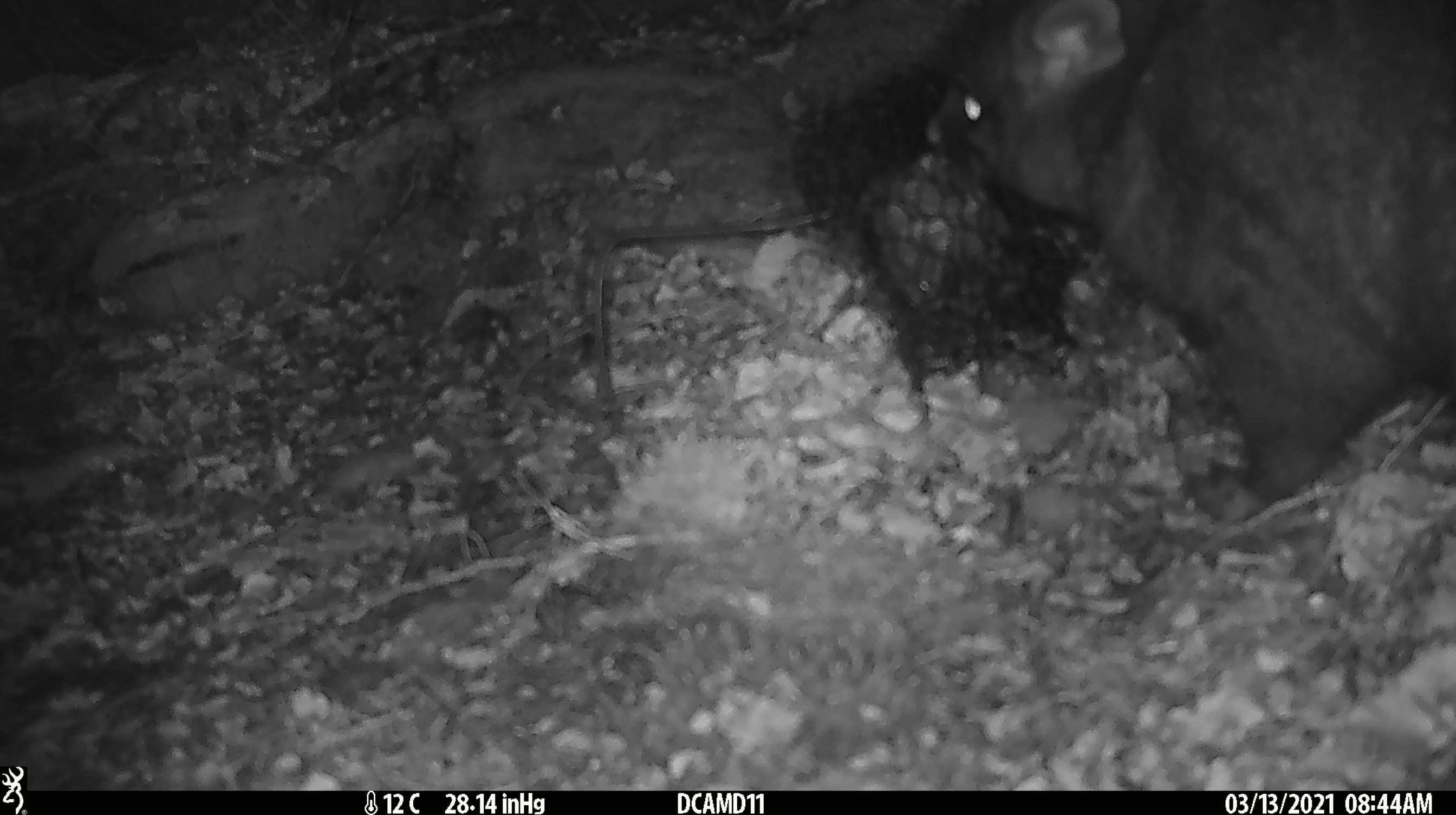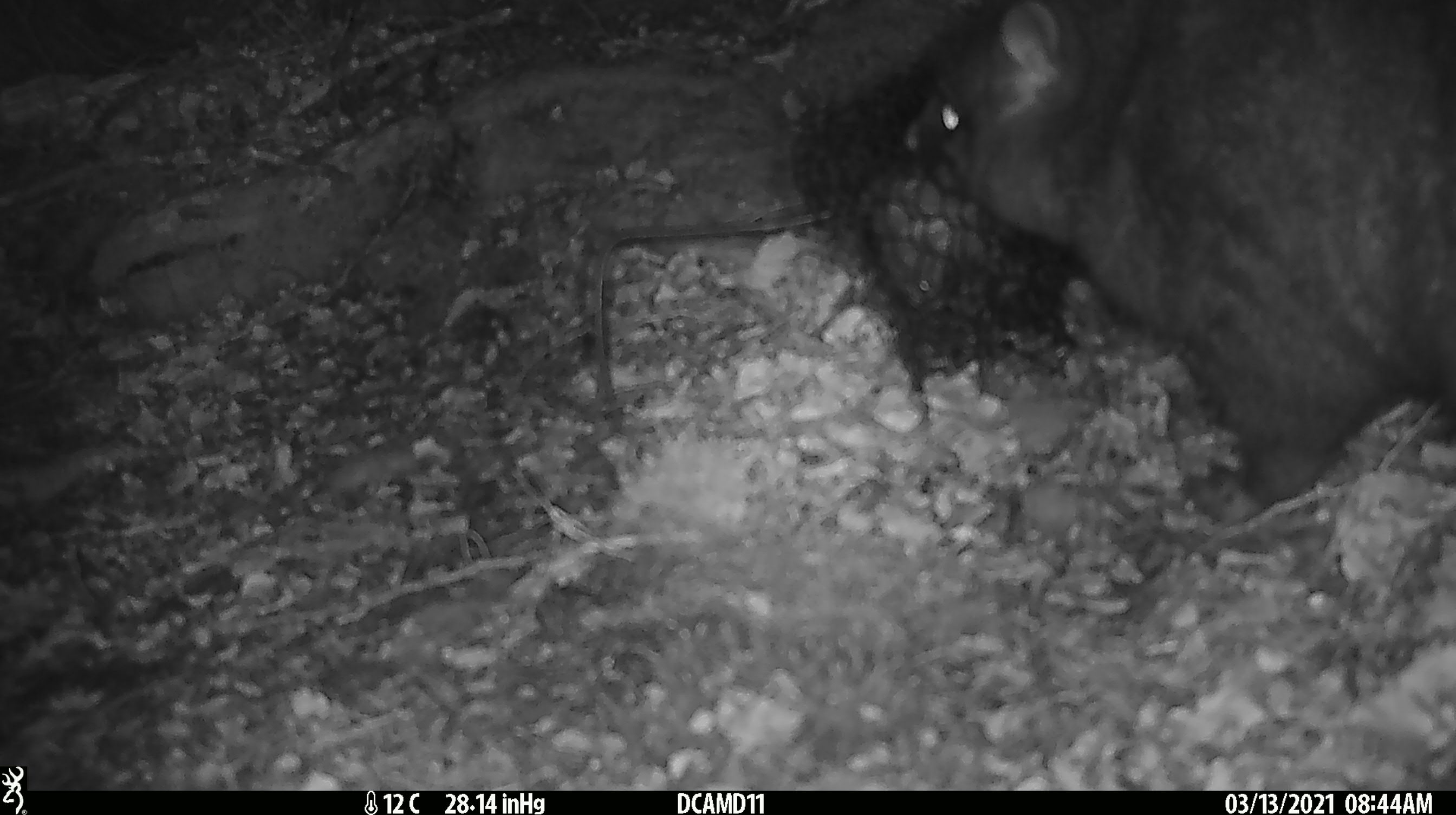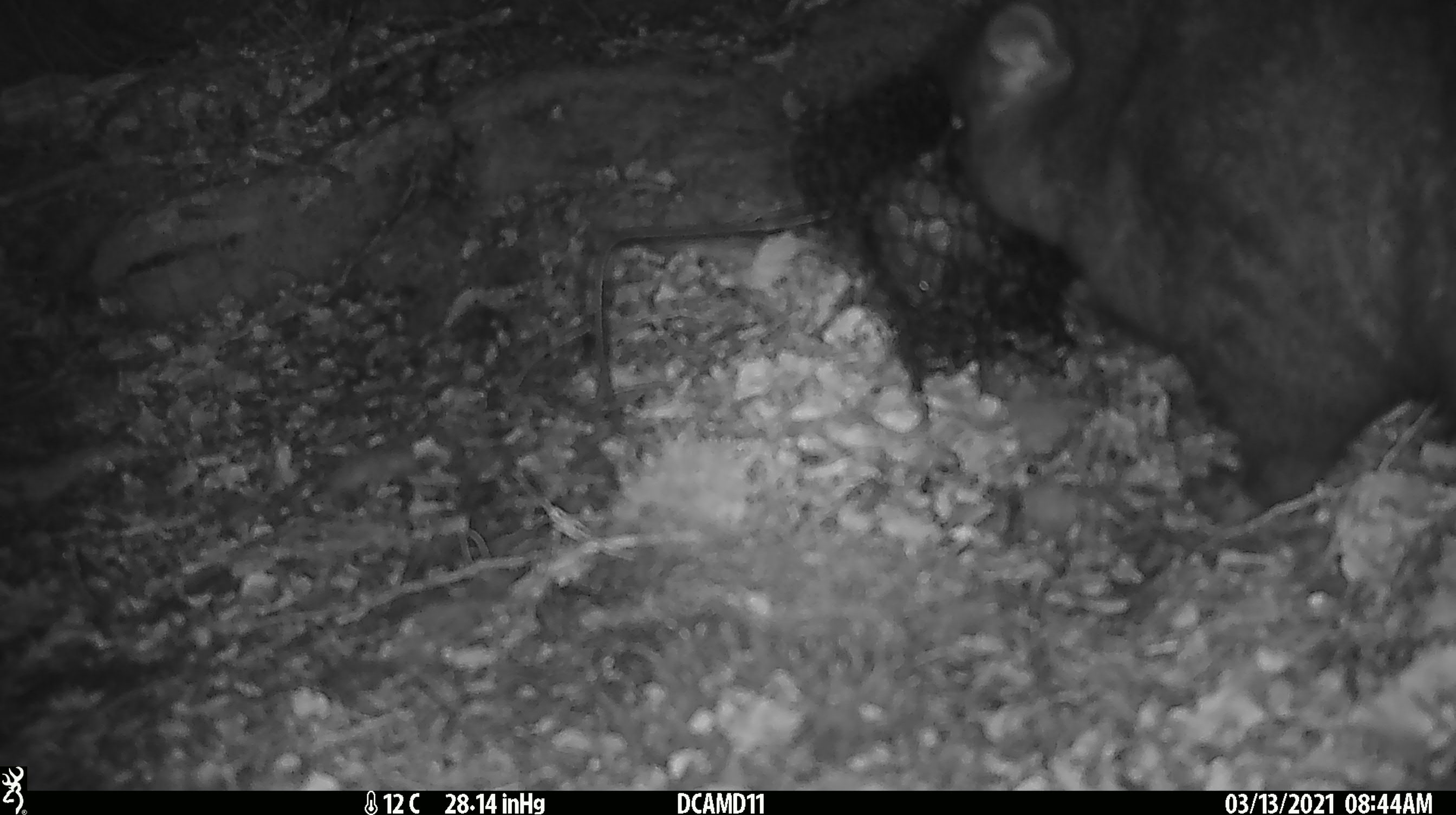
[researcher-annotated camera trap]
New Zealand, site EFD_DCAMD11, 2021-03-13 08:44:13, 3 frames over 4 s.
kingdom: Animalia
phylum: Chordata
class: Mammalia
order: Diprotodontia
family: Phalangeridae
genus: Trichosurus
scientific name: Trichosurus vulpecula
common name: common brushtail possum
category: possum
Possum (common brushtail possum) (Trichosurus vulpecula).